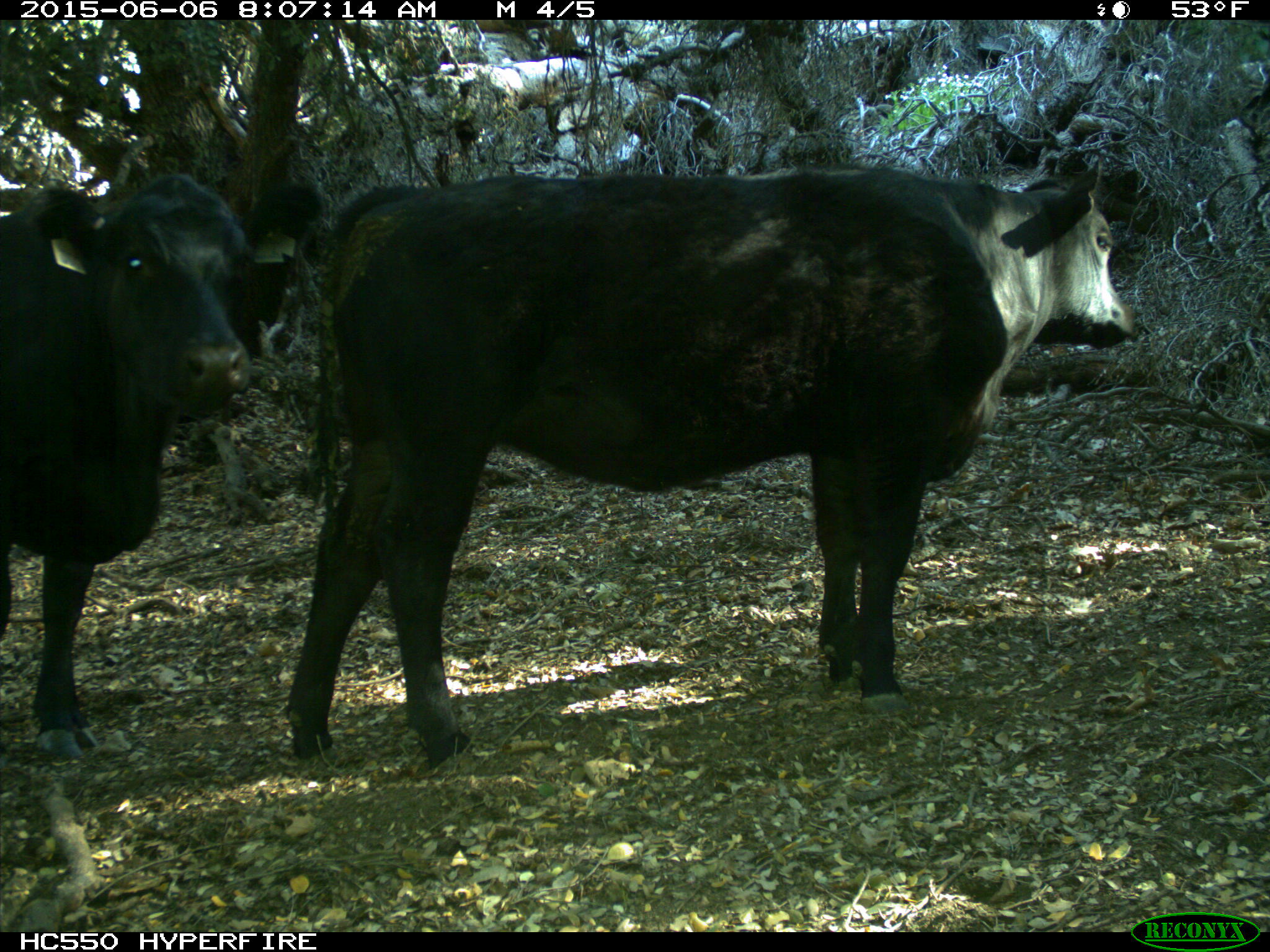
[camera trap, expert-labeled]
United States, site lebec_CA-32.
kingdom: Animalia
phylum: Chordata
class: Mammalia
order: Artiodactyla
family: Bovidae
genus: Bos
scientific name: Bos taurus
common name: domestic cow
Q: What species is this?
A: Bos taurus (domestic cow).